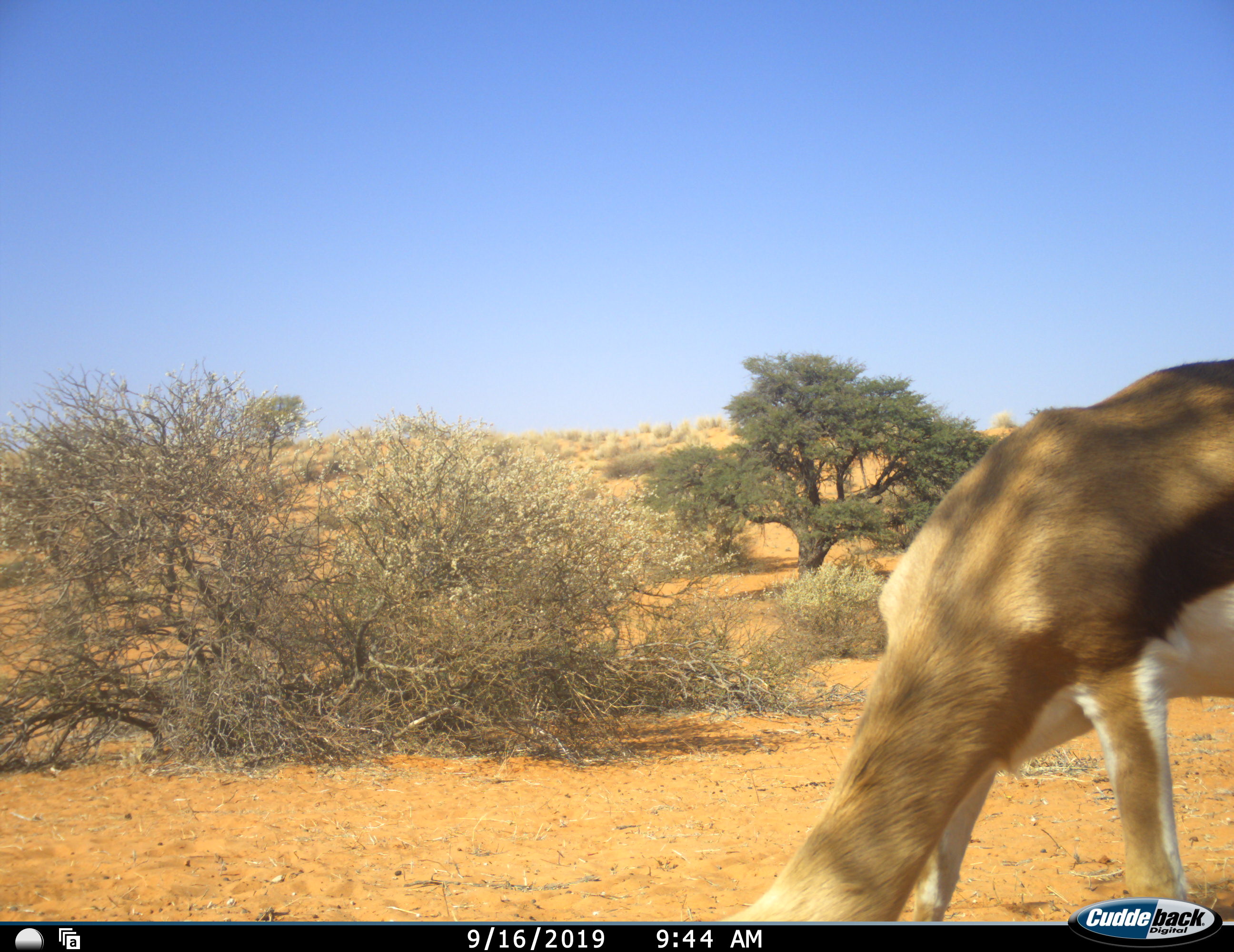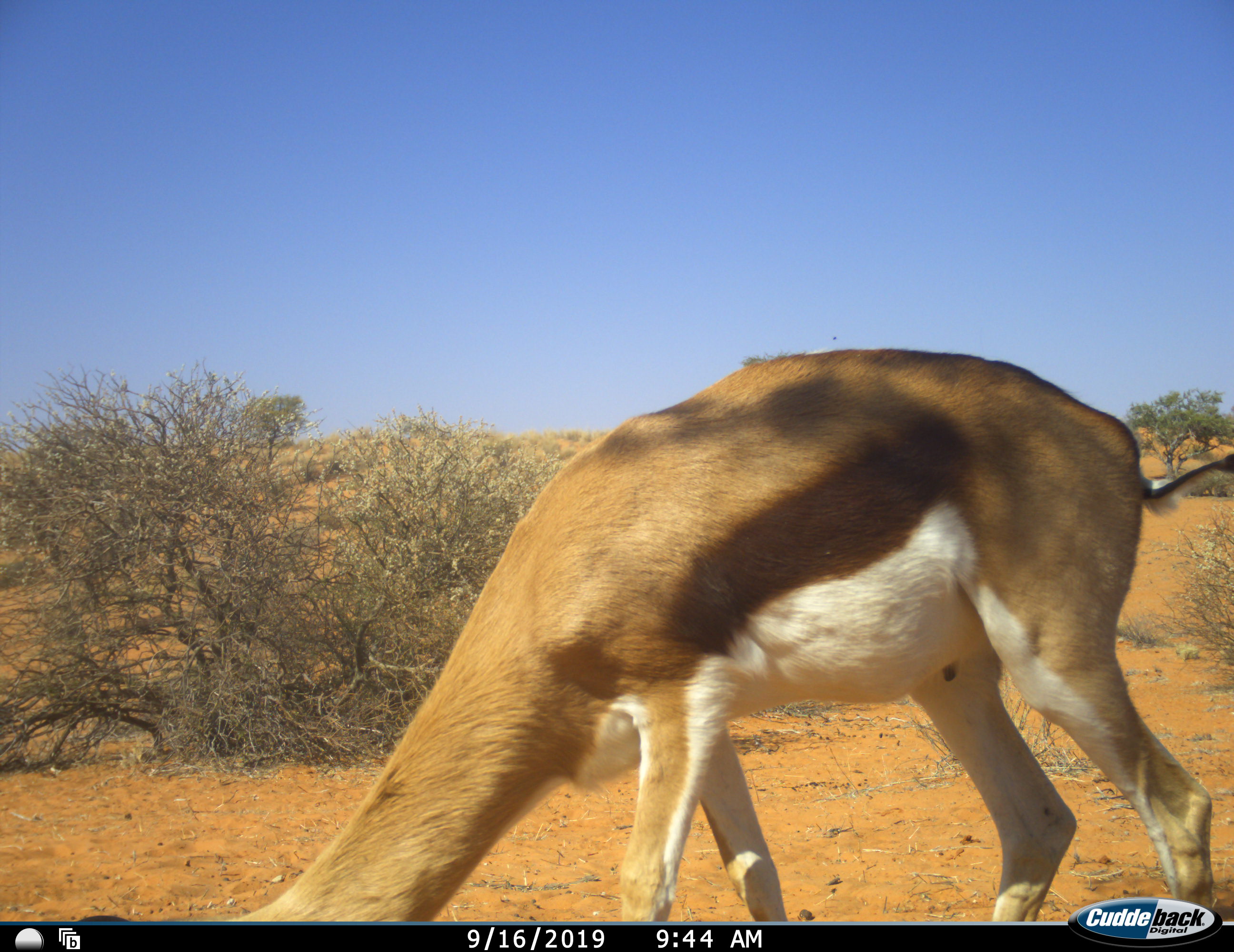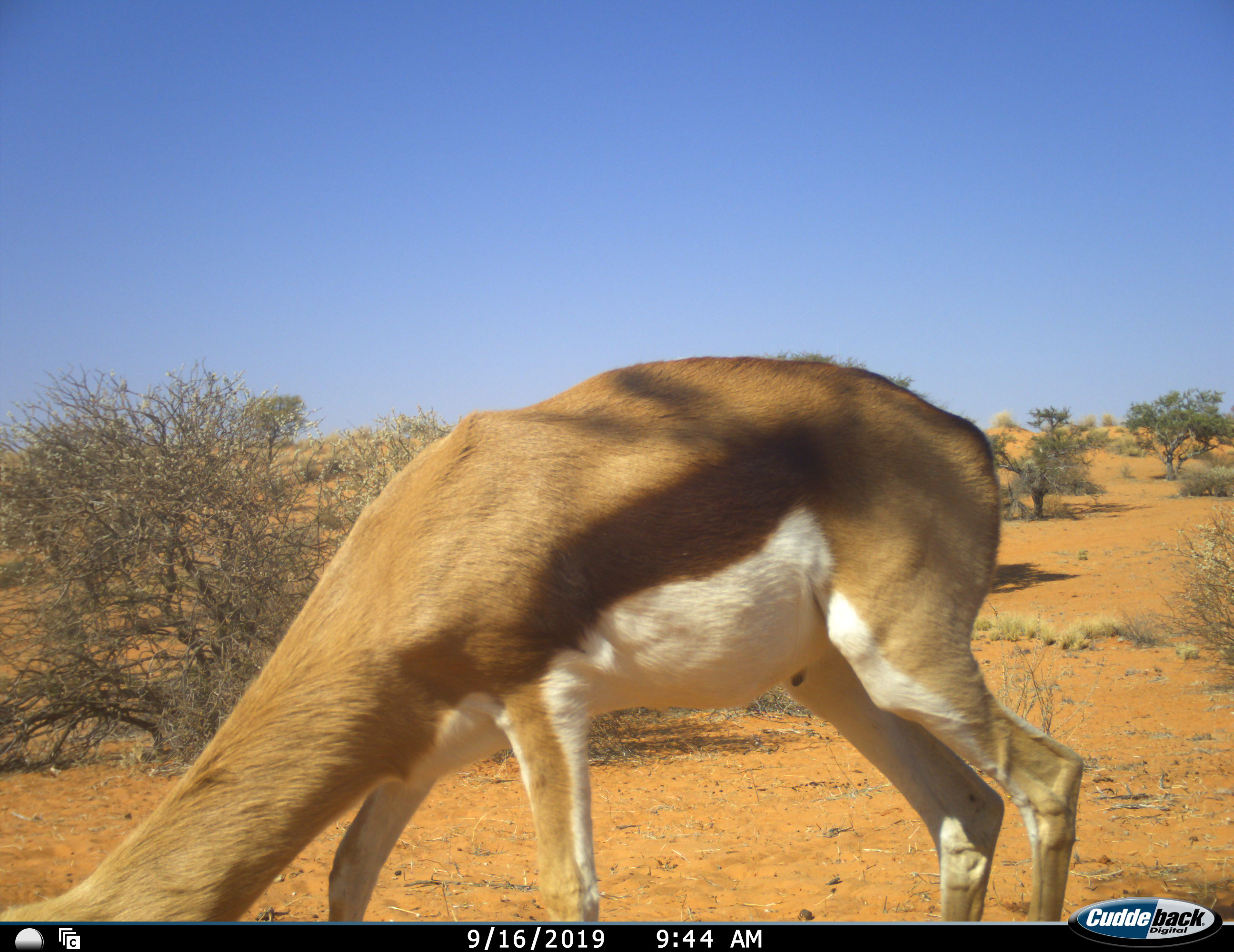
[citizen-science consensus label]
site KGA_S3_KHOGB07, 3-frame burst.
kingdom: Animalia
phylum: Chordata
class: Mammalia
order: Artiodactyla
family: Bovidae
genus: Antidorcas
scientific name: Antidorcas marsupialis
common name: springbok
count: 1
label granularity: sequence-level